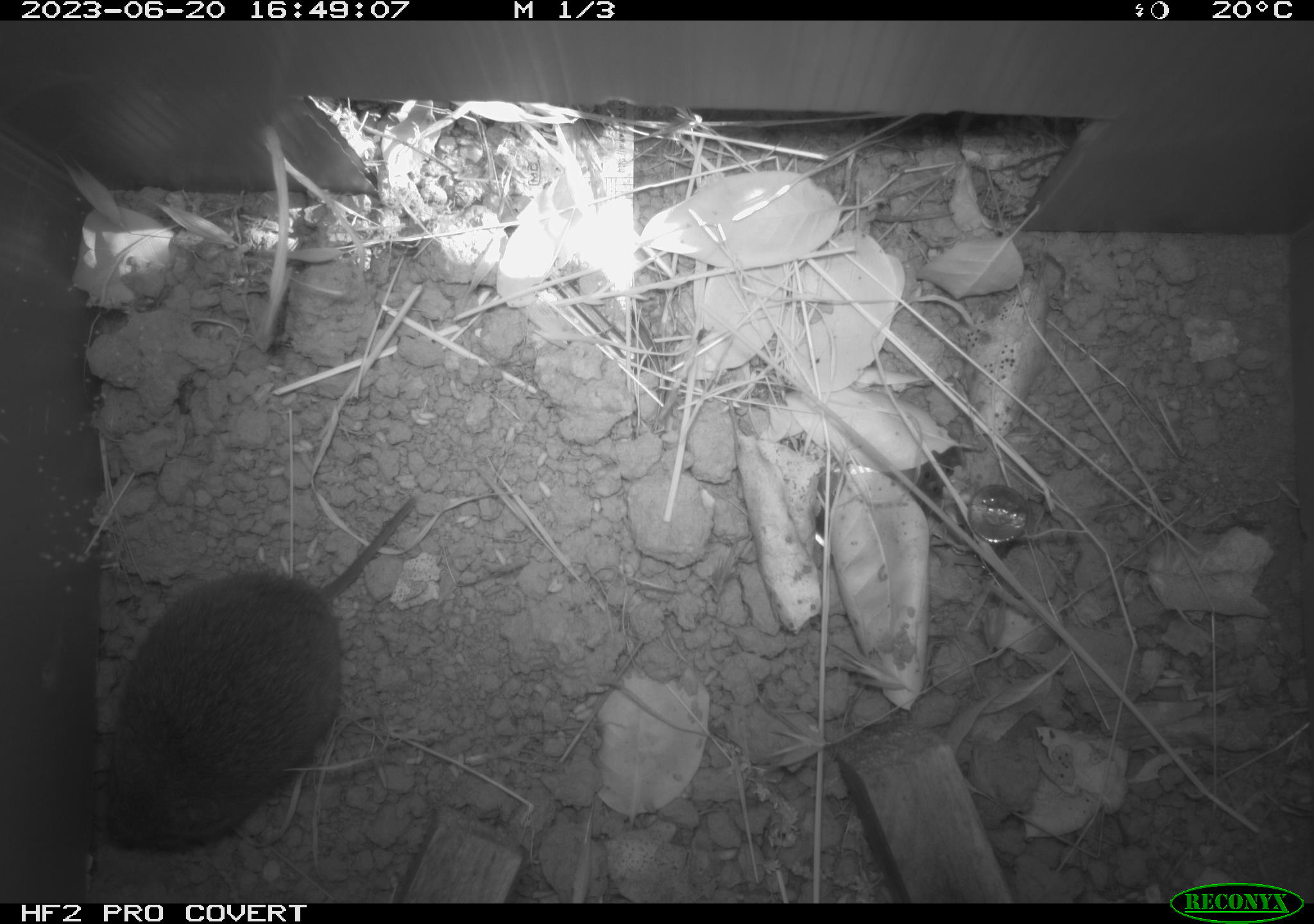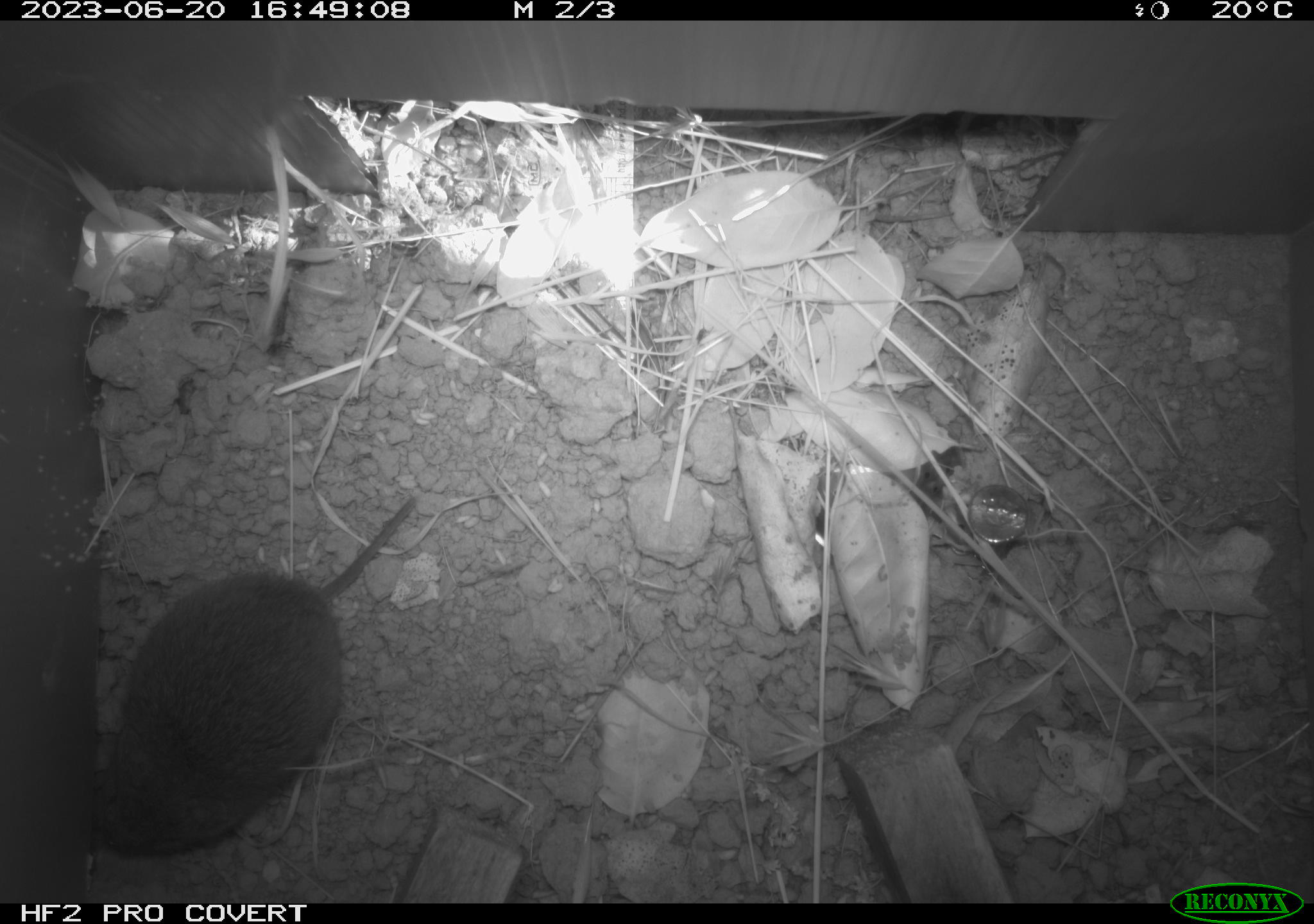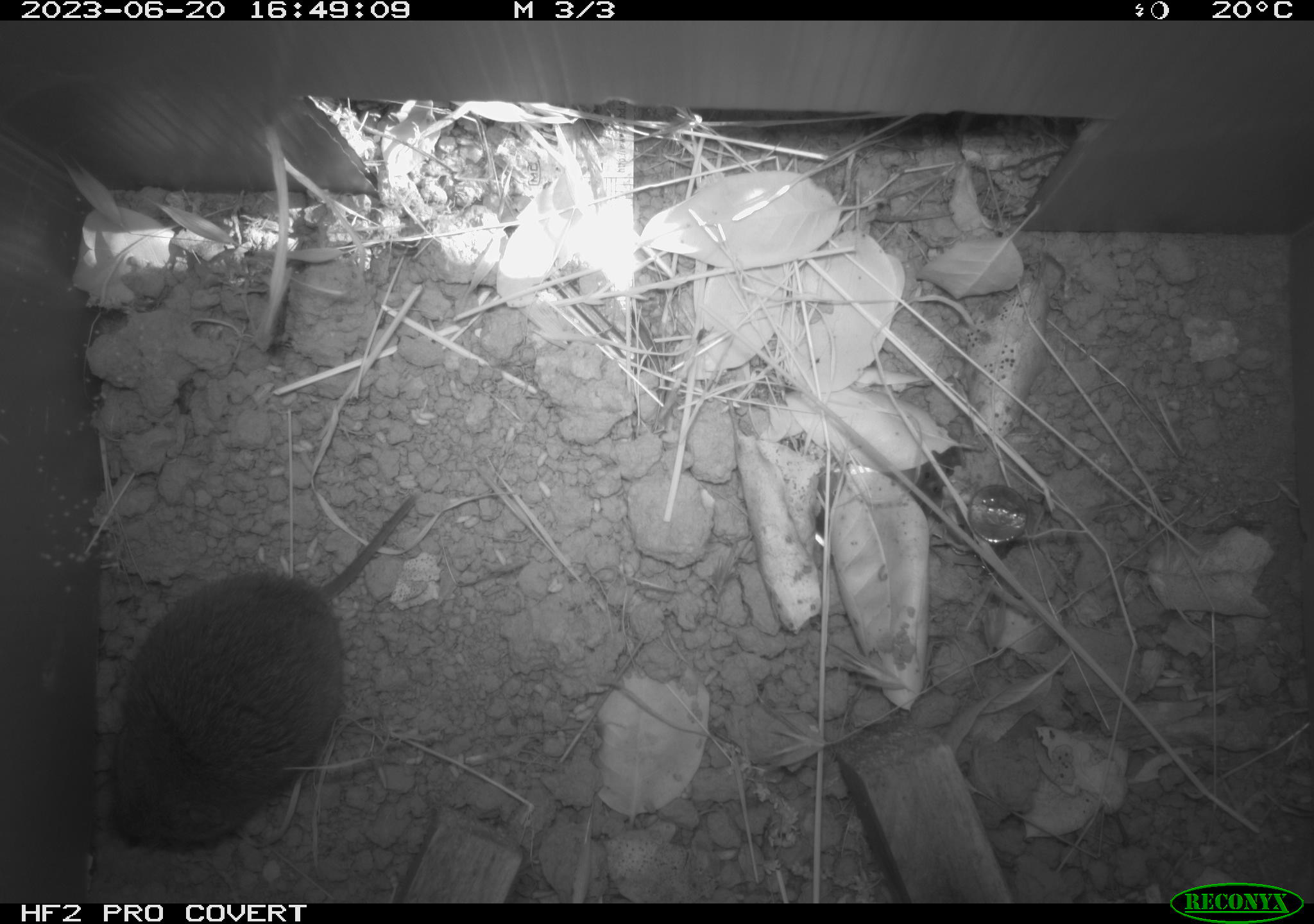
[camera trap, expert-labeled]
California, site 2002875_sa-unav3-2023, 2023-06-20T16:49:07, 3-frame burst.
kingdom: Animalia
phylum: Chordata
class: Mammalia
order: Rodentia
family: Cricetidae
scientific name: Arvicolinae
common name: voles, lemmings, and muskrats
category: arvicolinae subfamily